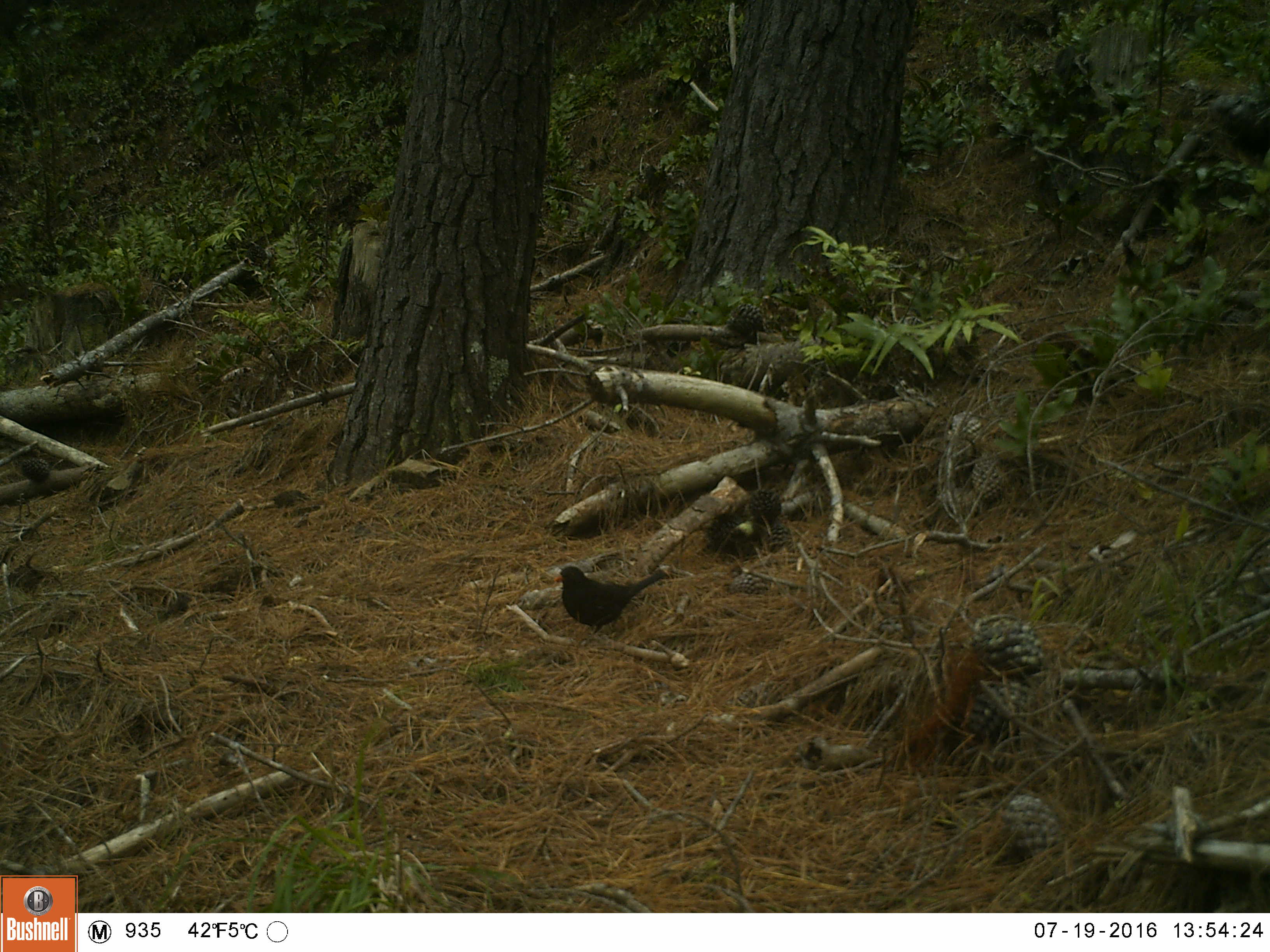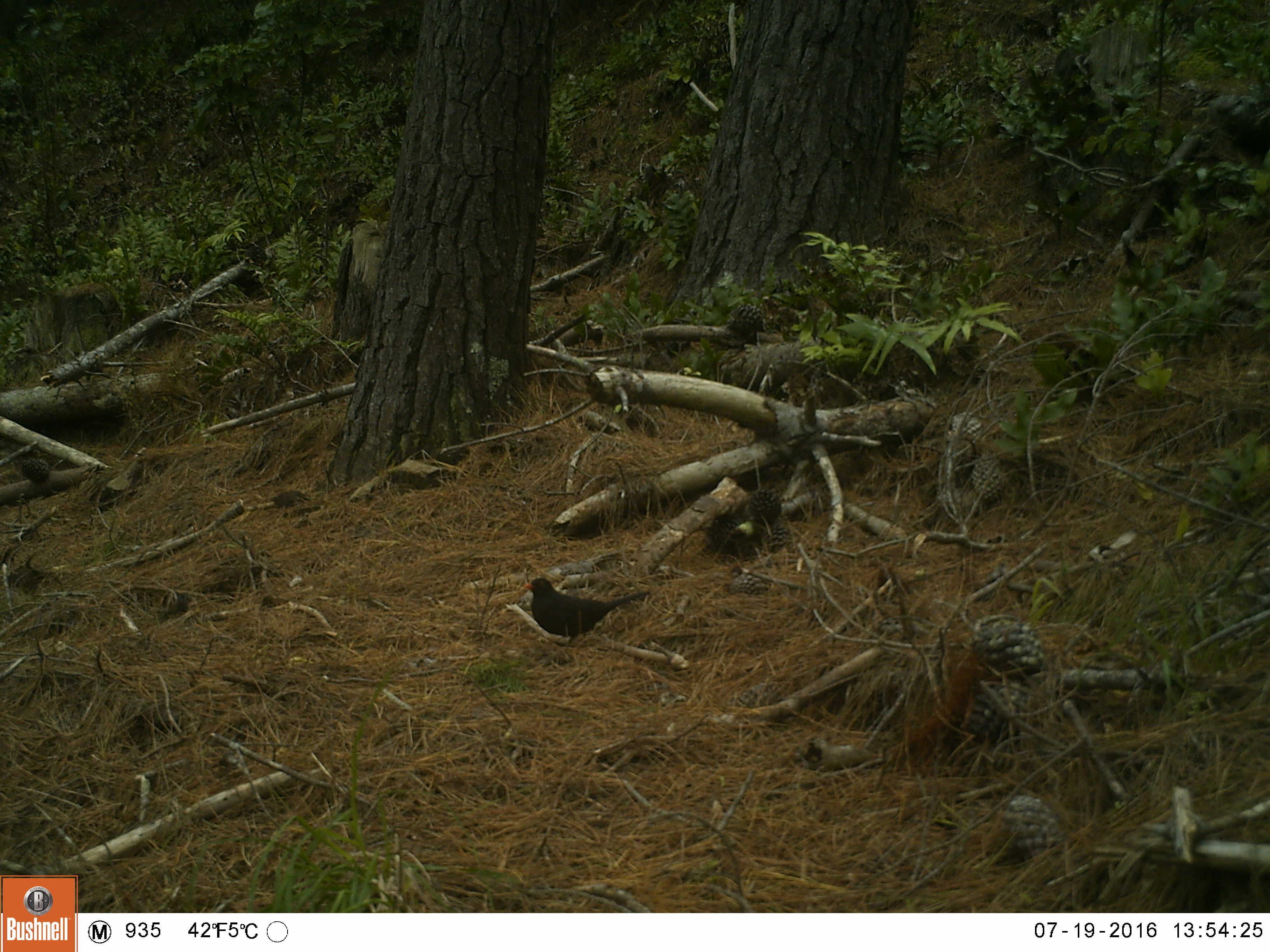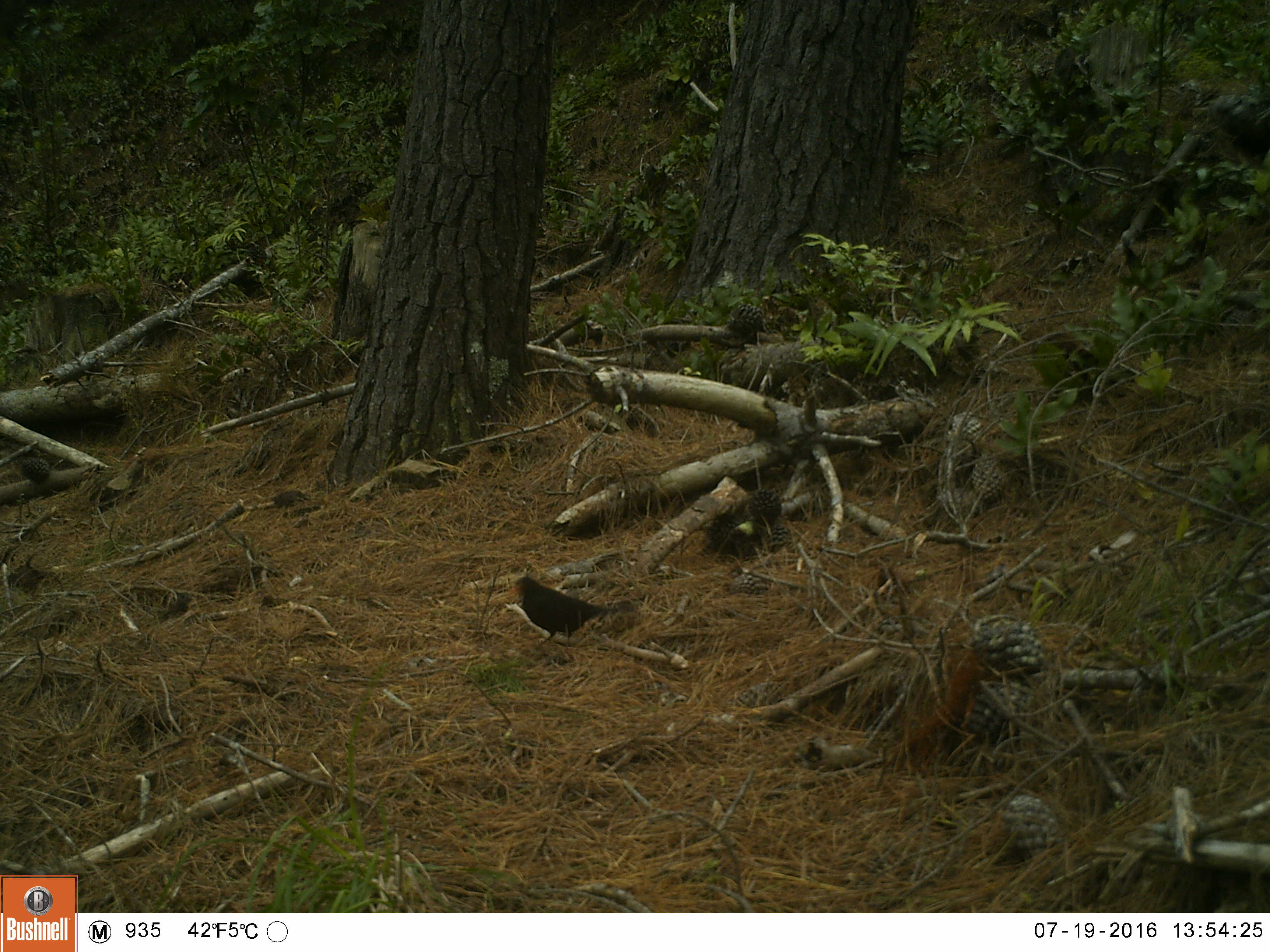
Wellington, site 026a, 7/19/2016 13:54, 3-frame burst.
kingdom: Animalia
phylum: Chordata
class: Aves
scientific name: Aves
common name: bird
Bird (Aves).